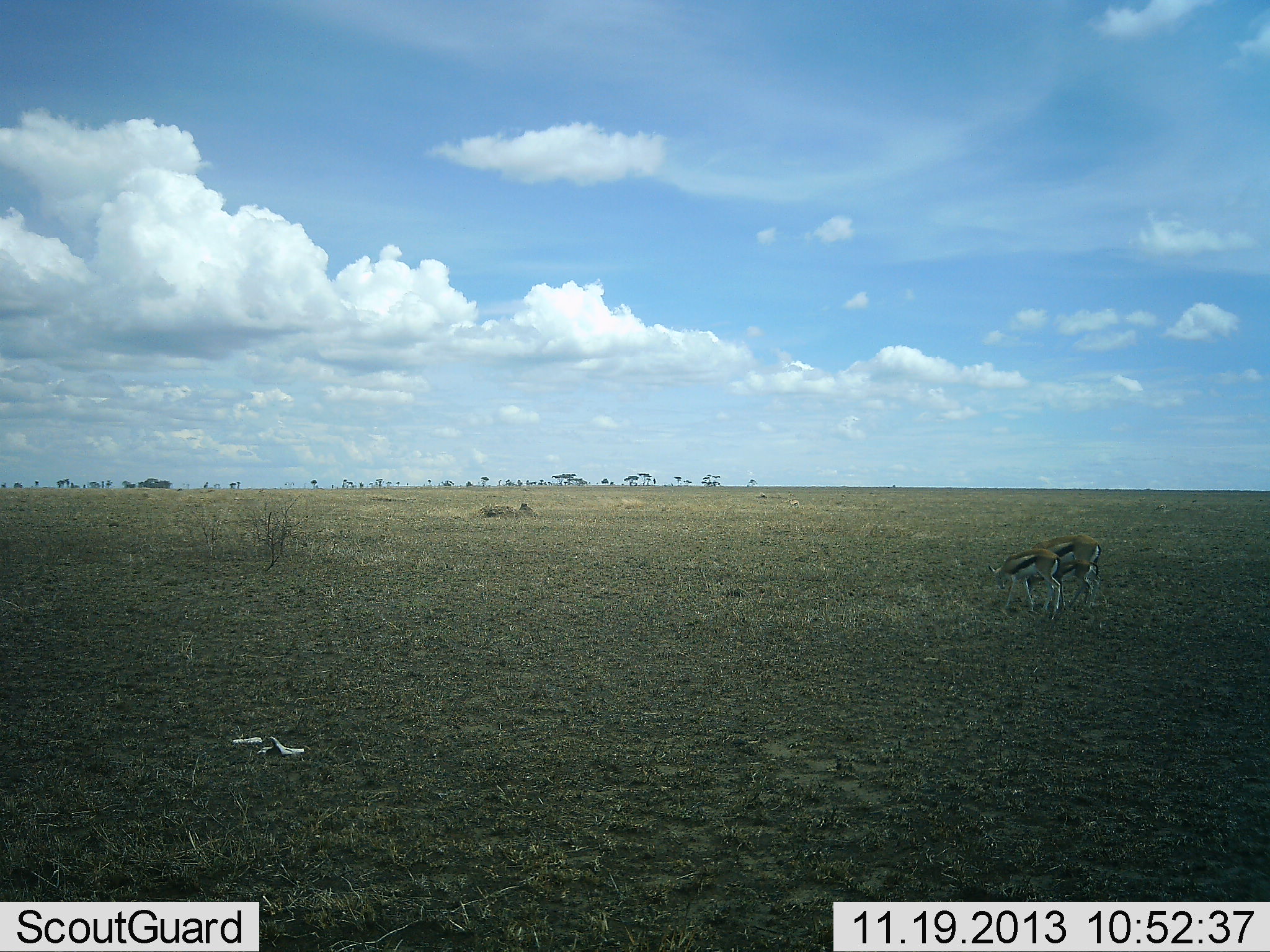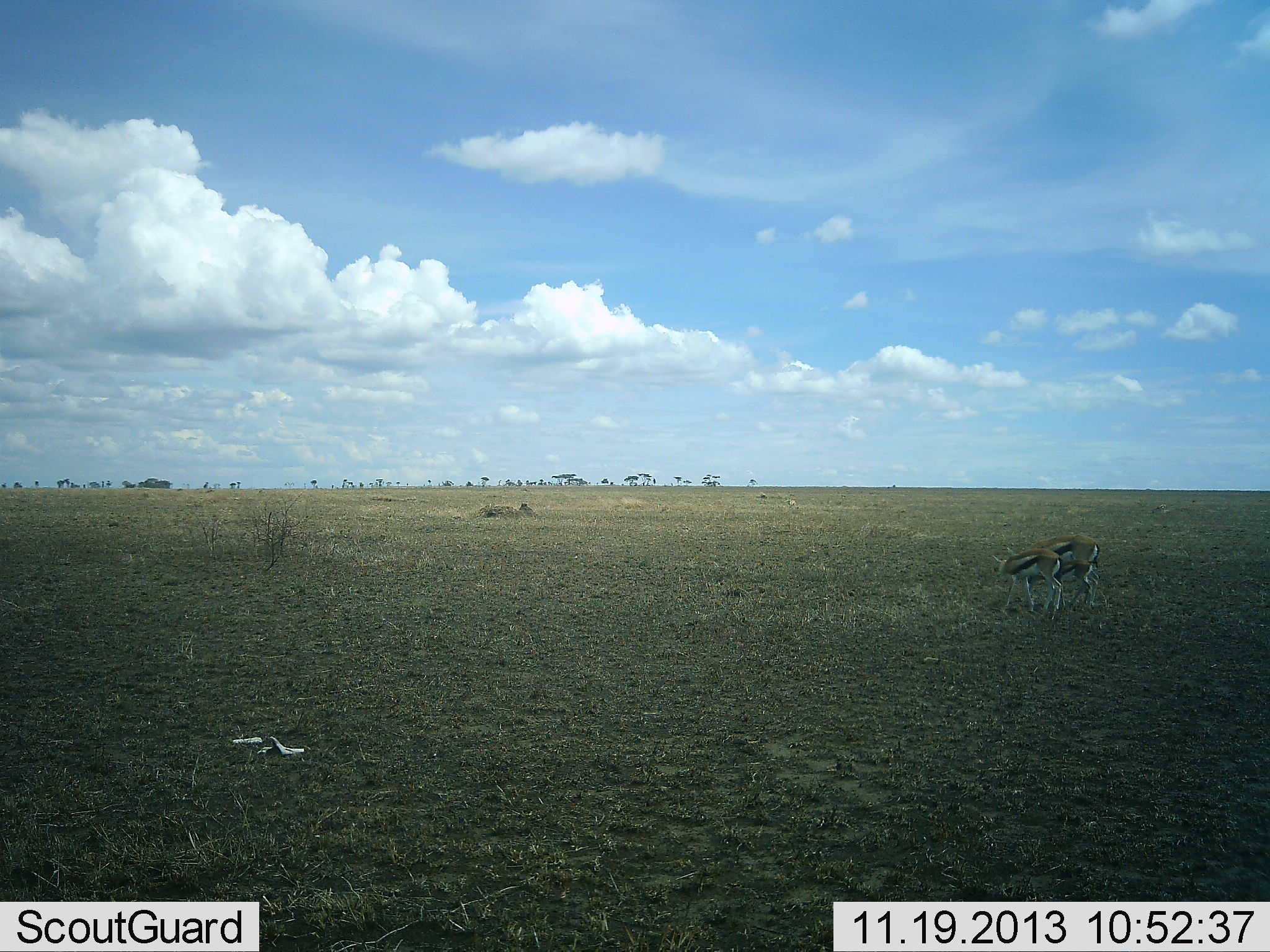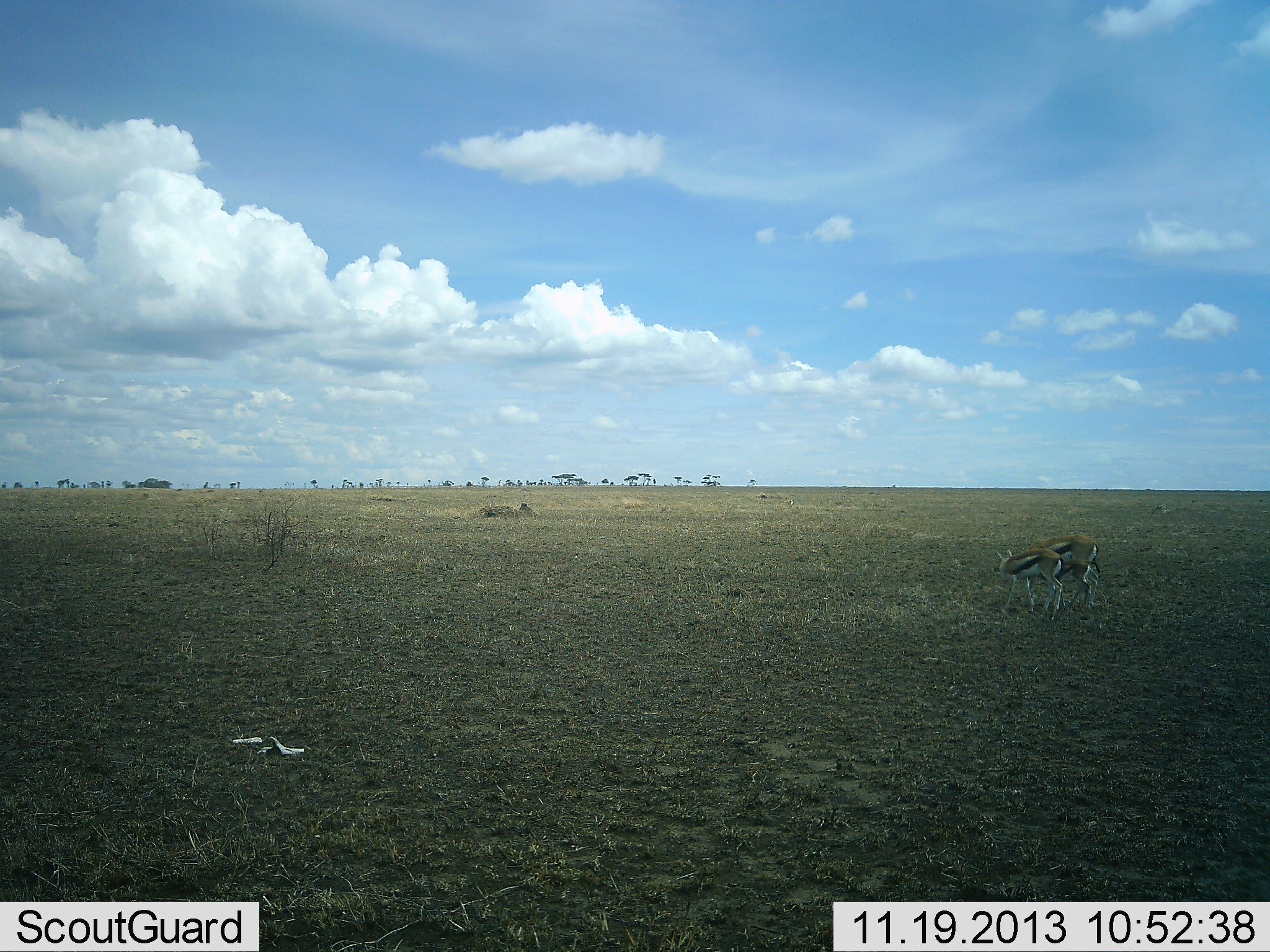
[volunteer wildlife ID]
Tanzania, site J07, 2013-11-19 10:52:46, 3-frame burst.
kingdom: Animalia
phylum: Chordata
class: Mammalia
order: Artiodactyla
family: Bovidae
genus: Eudorcas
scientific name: Eudorcas thomsonii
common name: thomson's gazelle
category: gazellethomsons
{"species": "gazellethomsons (thomson's gazelle) (Eudorcas thomsonii)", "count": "2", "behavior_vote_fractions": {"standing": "51%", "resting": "0%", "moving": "2%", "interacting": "18%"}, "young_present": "24%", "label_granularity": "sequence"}